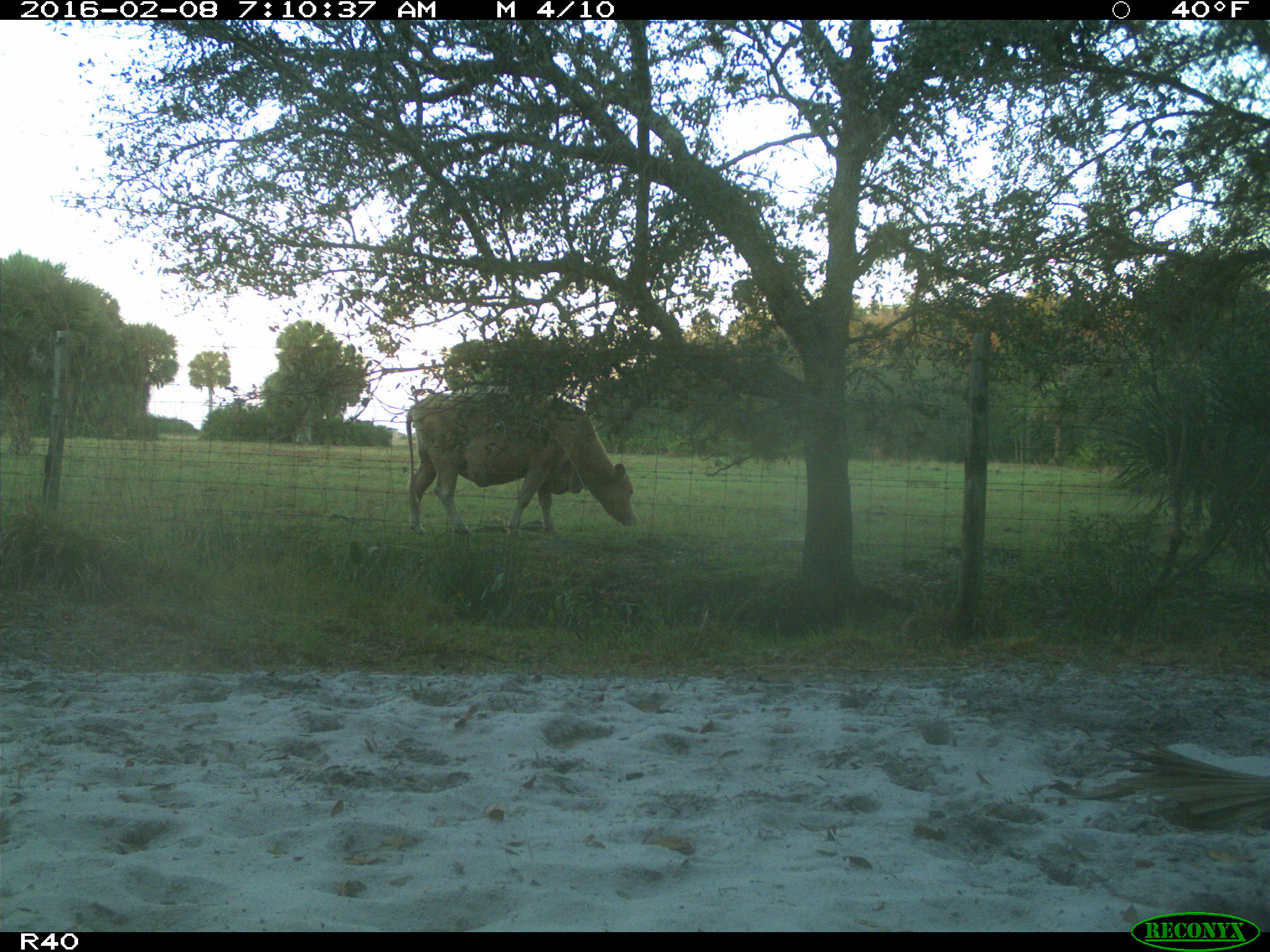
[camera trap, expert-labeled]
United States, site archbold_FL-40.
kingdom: Animalia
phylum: Chordata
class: Mammalia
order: Artiodactyla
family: Bovidae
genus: Bos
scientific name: Bos taurus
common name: domestic cow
Bos taurus (domestic cow).